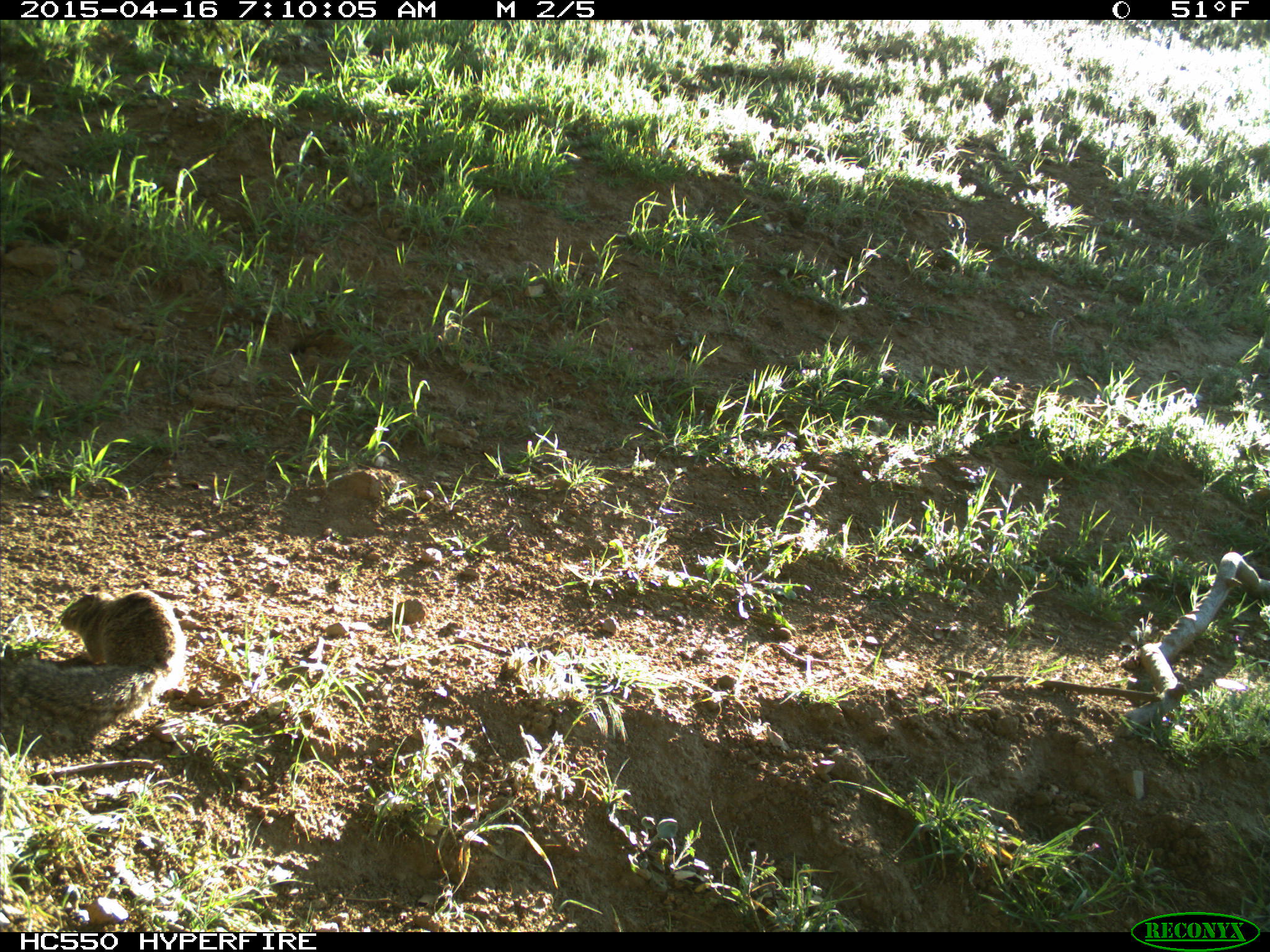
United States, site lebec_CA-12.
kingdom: Animalia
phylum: Chordata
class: Mammalia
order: Rodentia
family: Sciuridae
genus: Otospermophilus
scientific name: Otospermophilus beecheyi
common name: california ground squirrel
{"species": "Otospermophilus beecheyi (california ground squirrel)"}